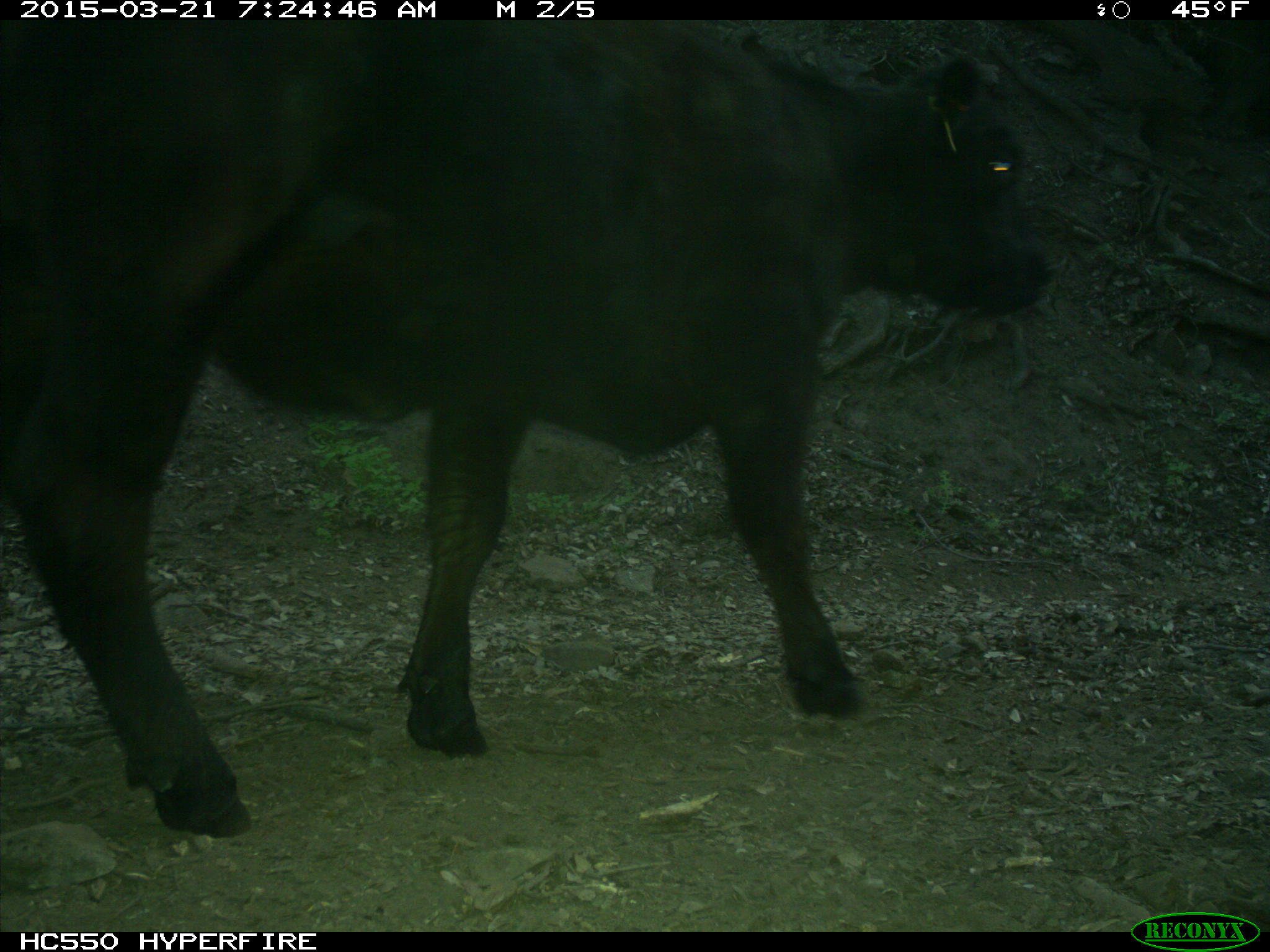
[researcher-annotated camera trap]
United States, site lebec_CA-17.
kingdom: Animalia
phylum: Chordata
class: Mammalia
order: Artiodactyla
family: Bovidae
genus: Bos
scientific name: Bos taurus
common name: domestic cow